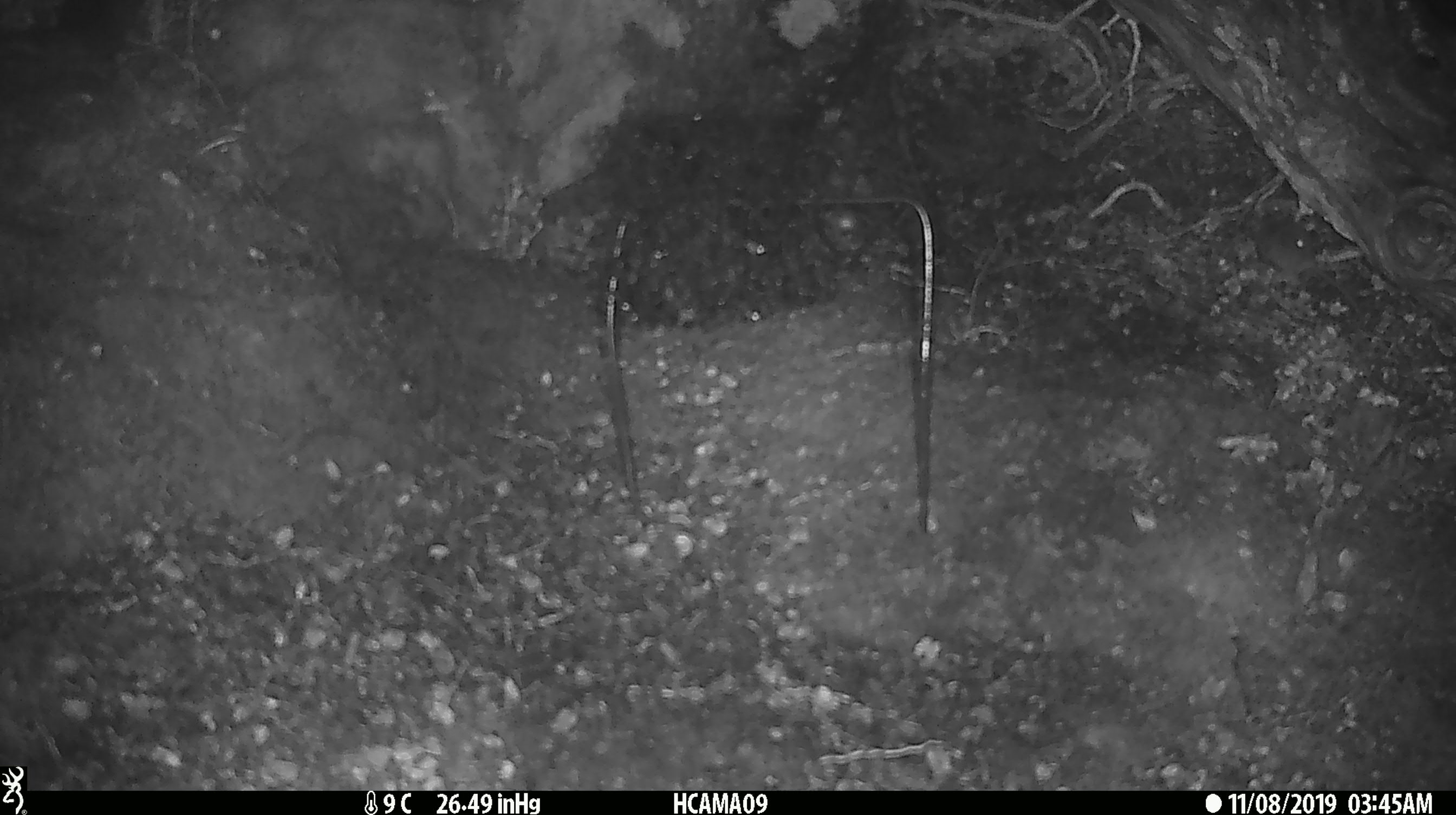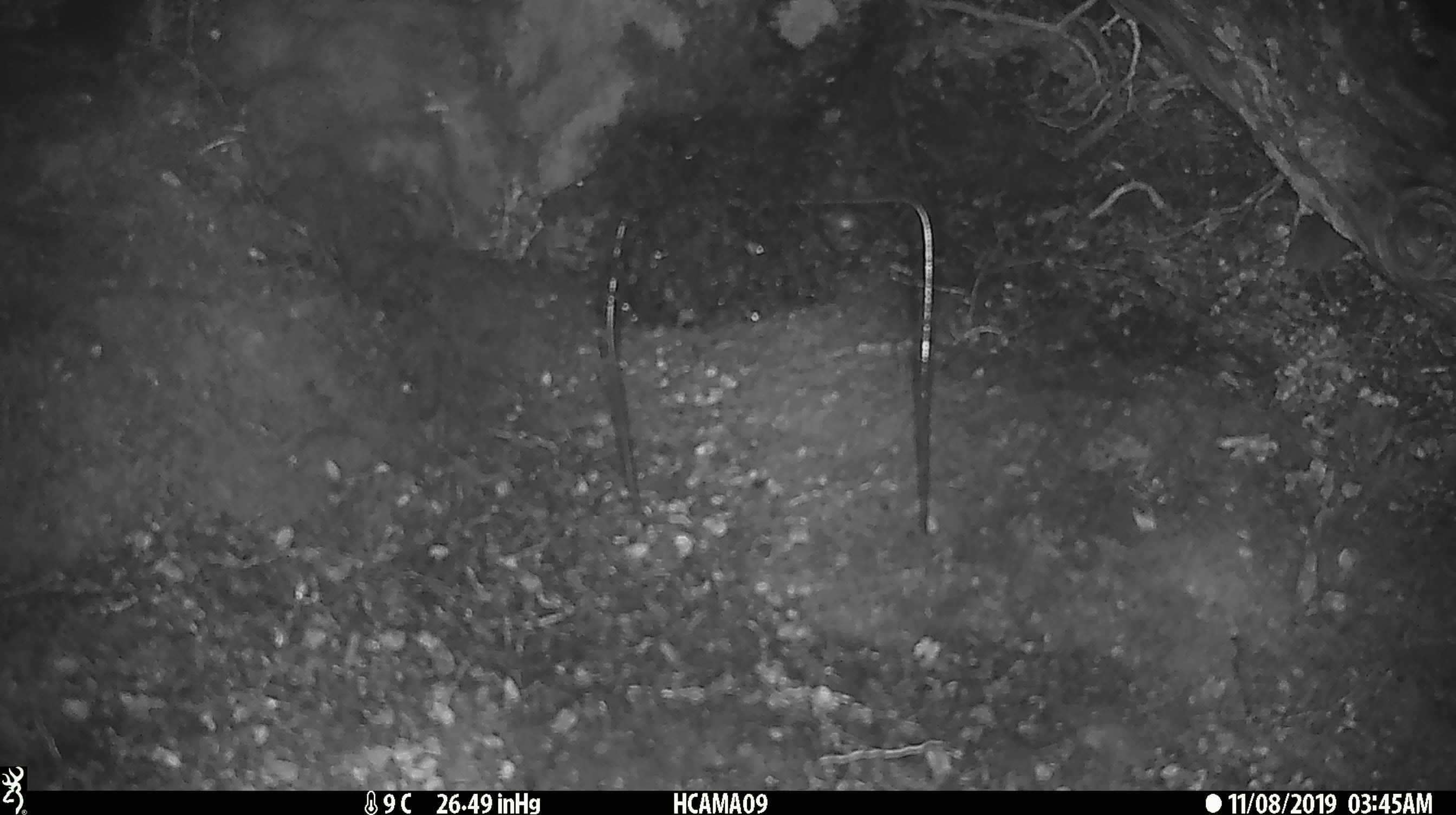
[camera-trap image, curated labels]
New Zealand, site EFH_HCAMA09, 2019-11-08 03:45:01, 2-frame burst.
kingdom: Animalia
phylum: Chordata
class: Mammalia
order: Rodentia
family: Muridae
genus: Mus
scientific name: Mus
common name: mouse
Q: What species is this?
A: Mouse (Mus).